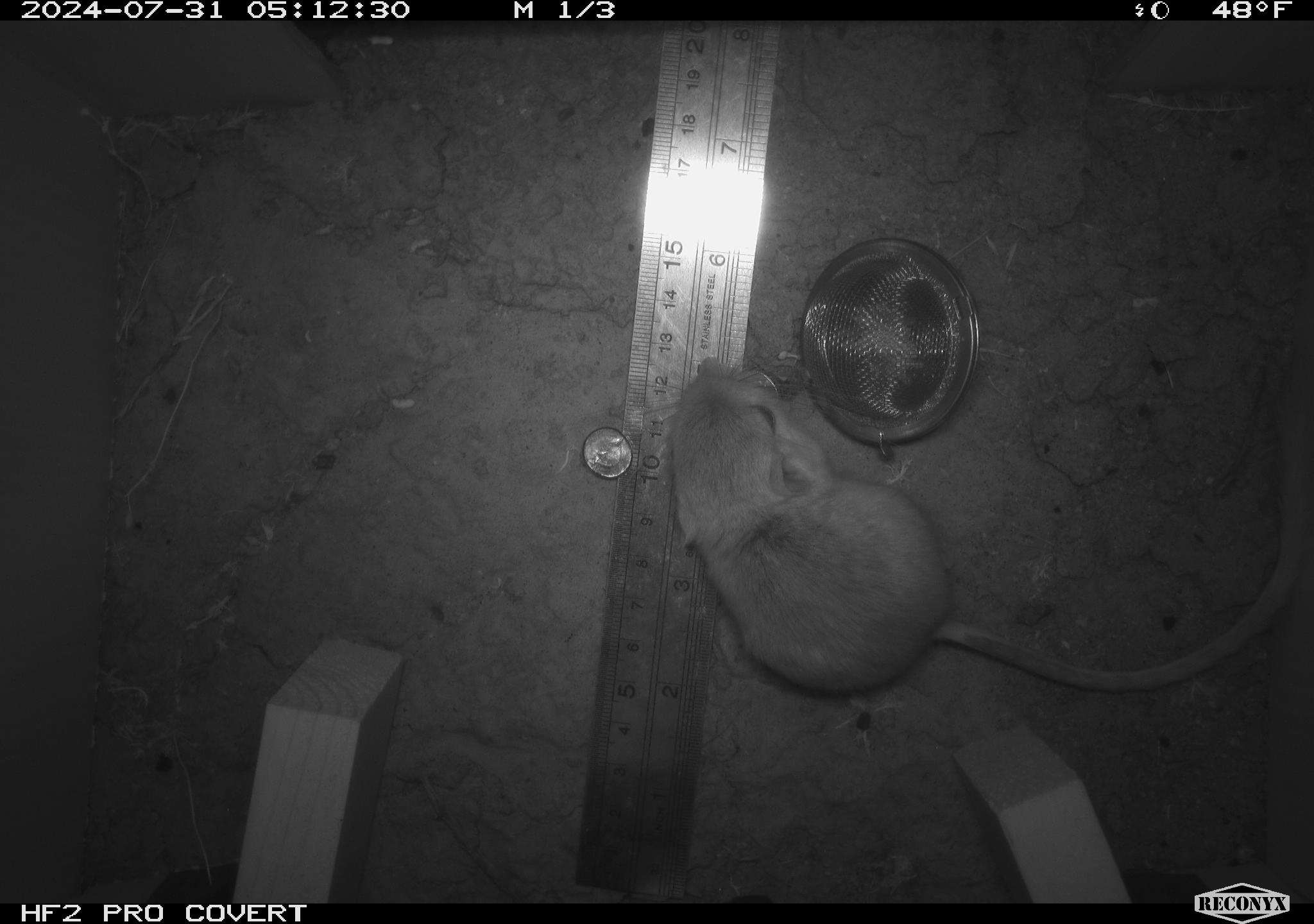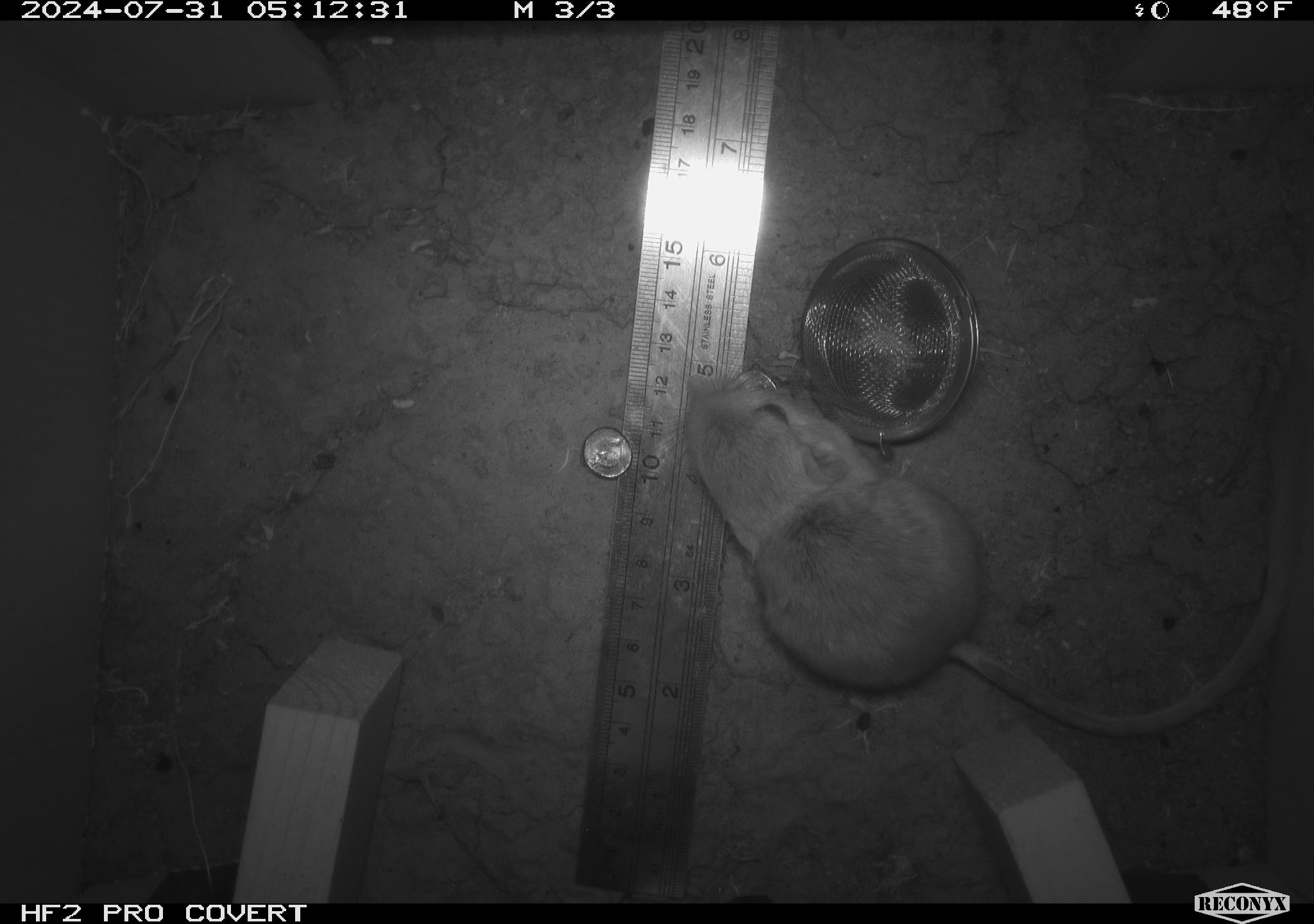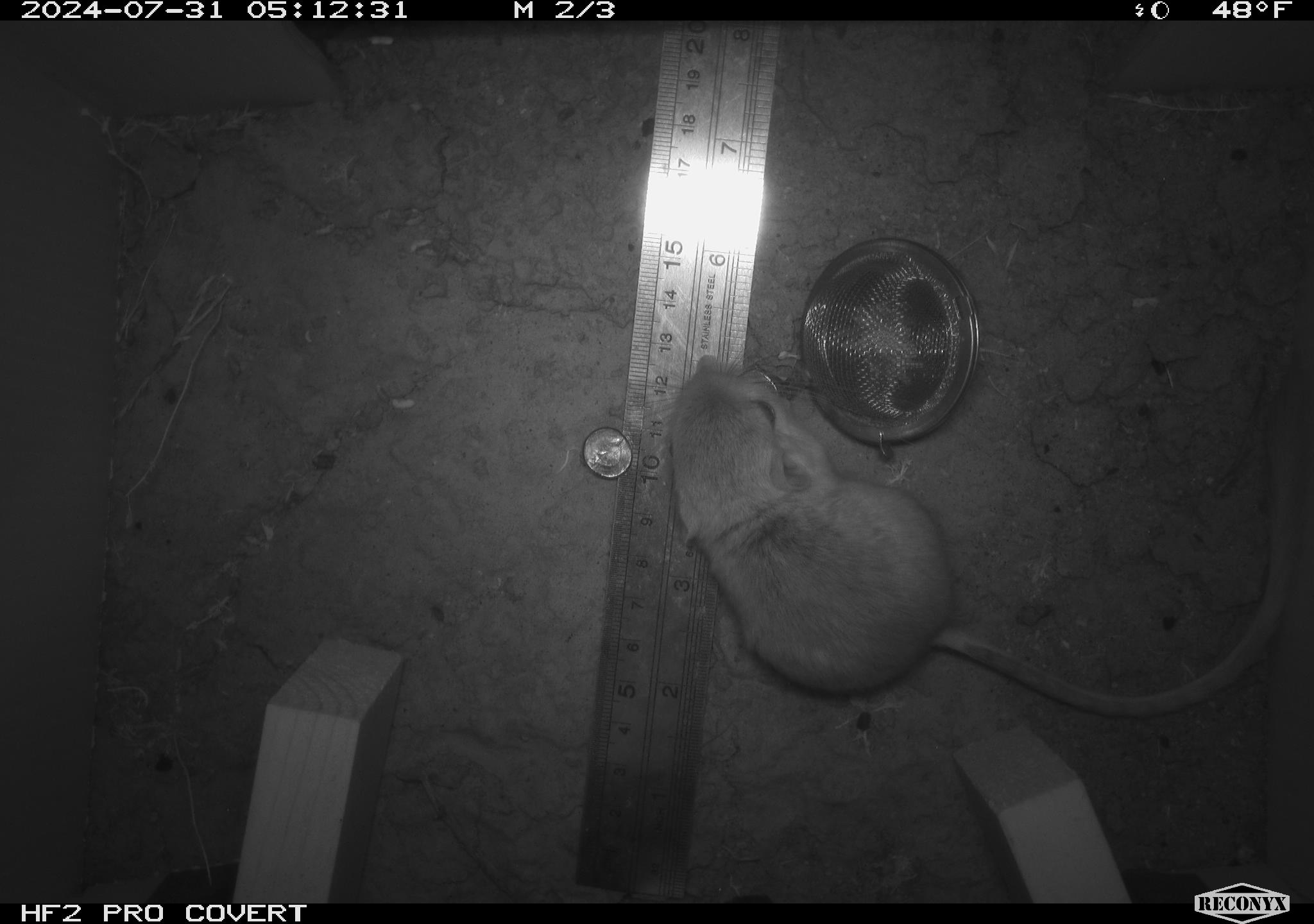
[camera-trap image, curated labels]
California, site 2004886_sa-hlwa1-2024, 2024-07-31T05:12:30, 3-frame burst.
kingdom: Animalia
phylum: Chordata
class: Mammalia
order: Rodentia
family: Heteromyidae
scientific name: Heteromyidae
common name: kangaroo rats and pocket mice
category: heteromyidae family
Heteromyidae family (kangaroo rats and pocket mice) (Heteromyidae).